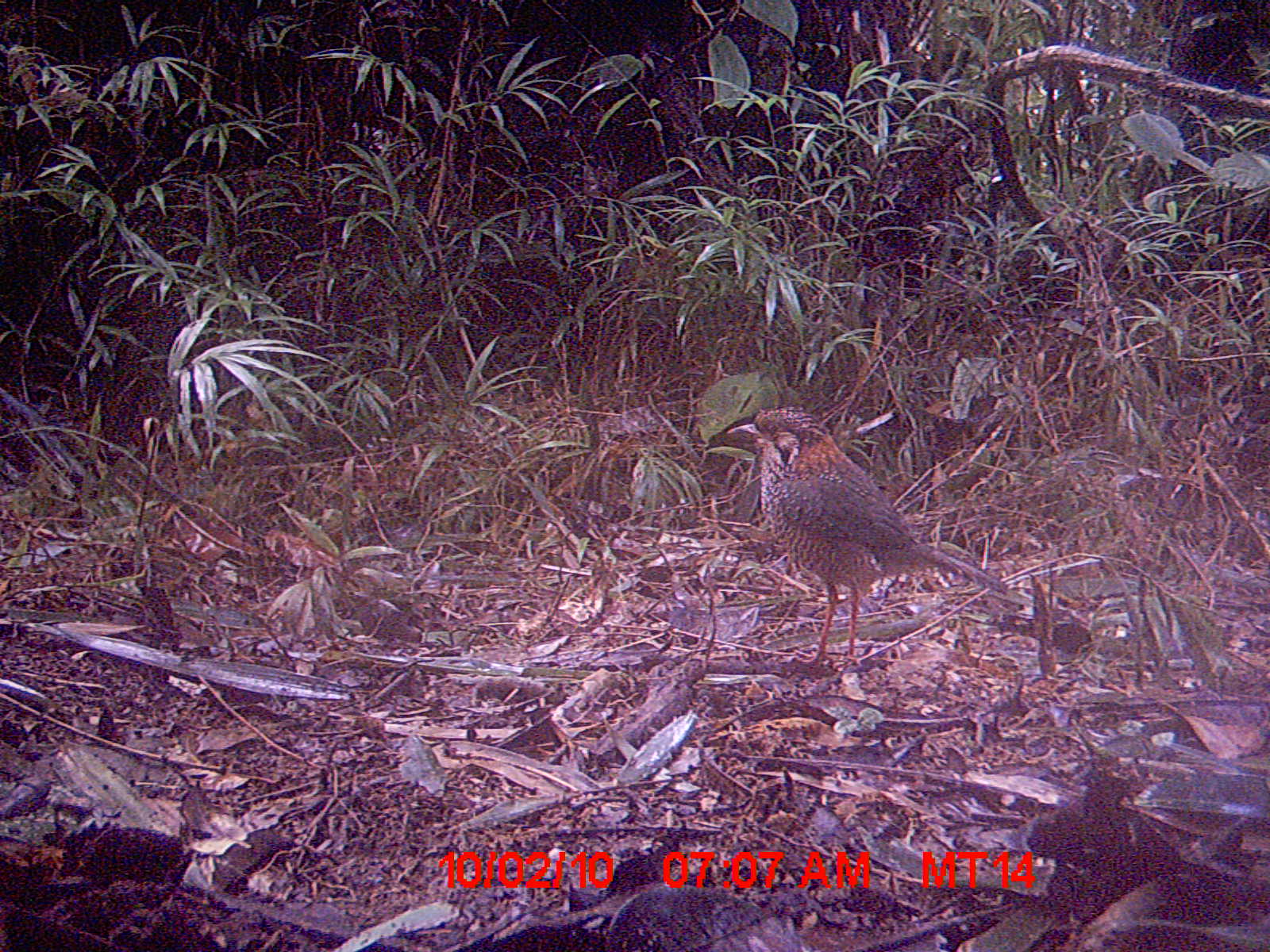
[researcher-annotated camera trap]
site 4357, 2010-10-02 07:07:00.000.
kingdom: Animalia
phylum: Chordata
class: Aves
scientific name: Aves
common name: bird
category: unknown bird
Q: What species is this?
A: Unknown bird (bird) (Aves).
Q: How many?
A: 1.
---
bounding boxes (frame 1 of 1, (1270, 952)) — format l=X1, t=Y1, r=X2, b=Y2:
unknown bird: l=723, t=404, r=1008, b=668